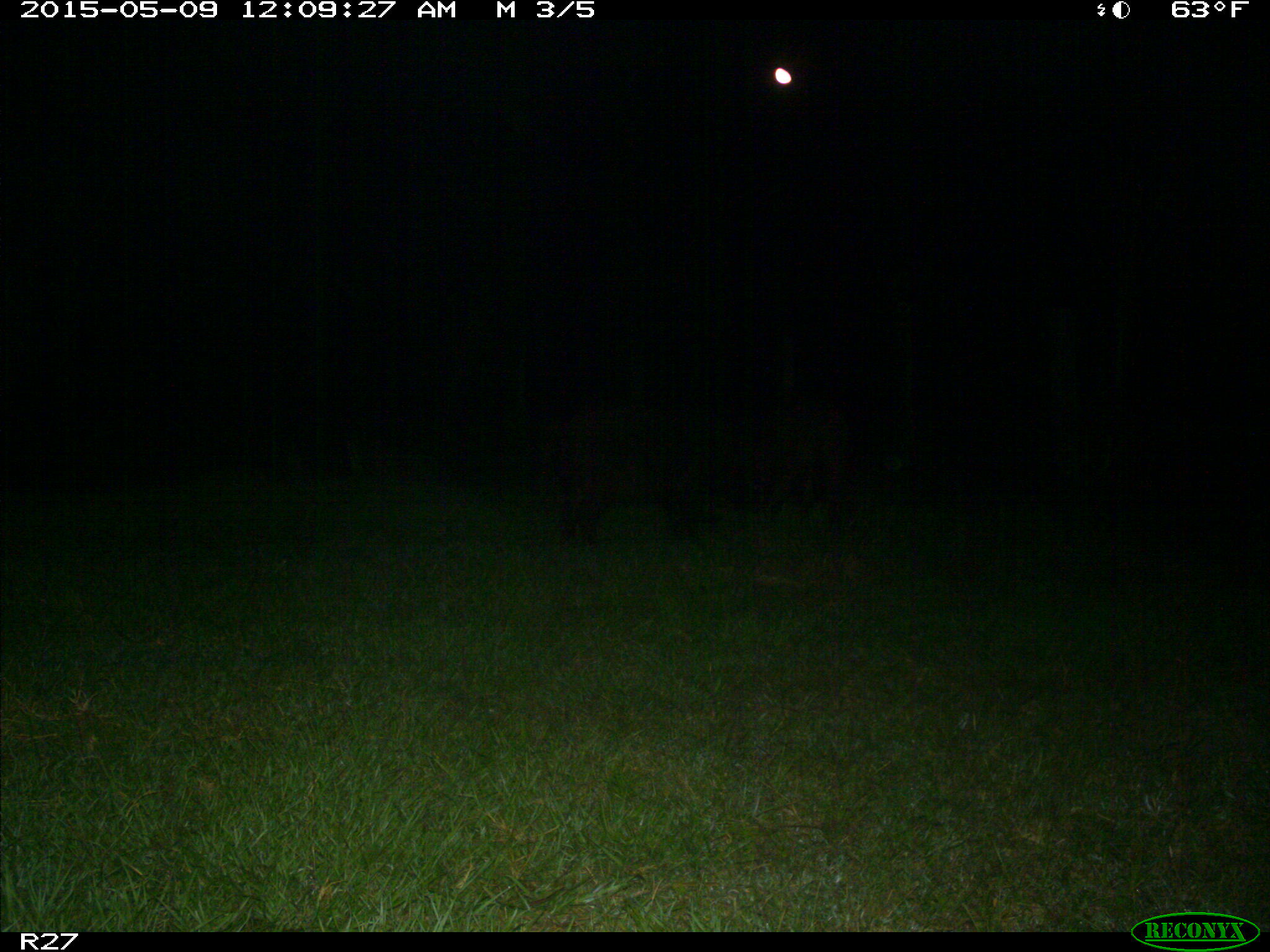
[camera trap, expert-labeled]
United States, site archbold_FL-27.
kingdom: Animalia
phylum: Chordata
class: Mammalia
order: Artiodactyla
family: Suidae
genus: Sus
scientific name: Sus scrofa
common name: wild boar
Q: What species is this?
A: Sus scrofa (wild boar).